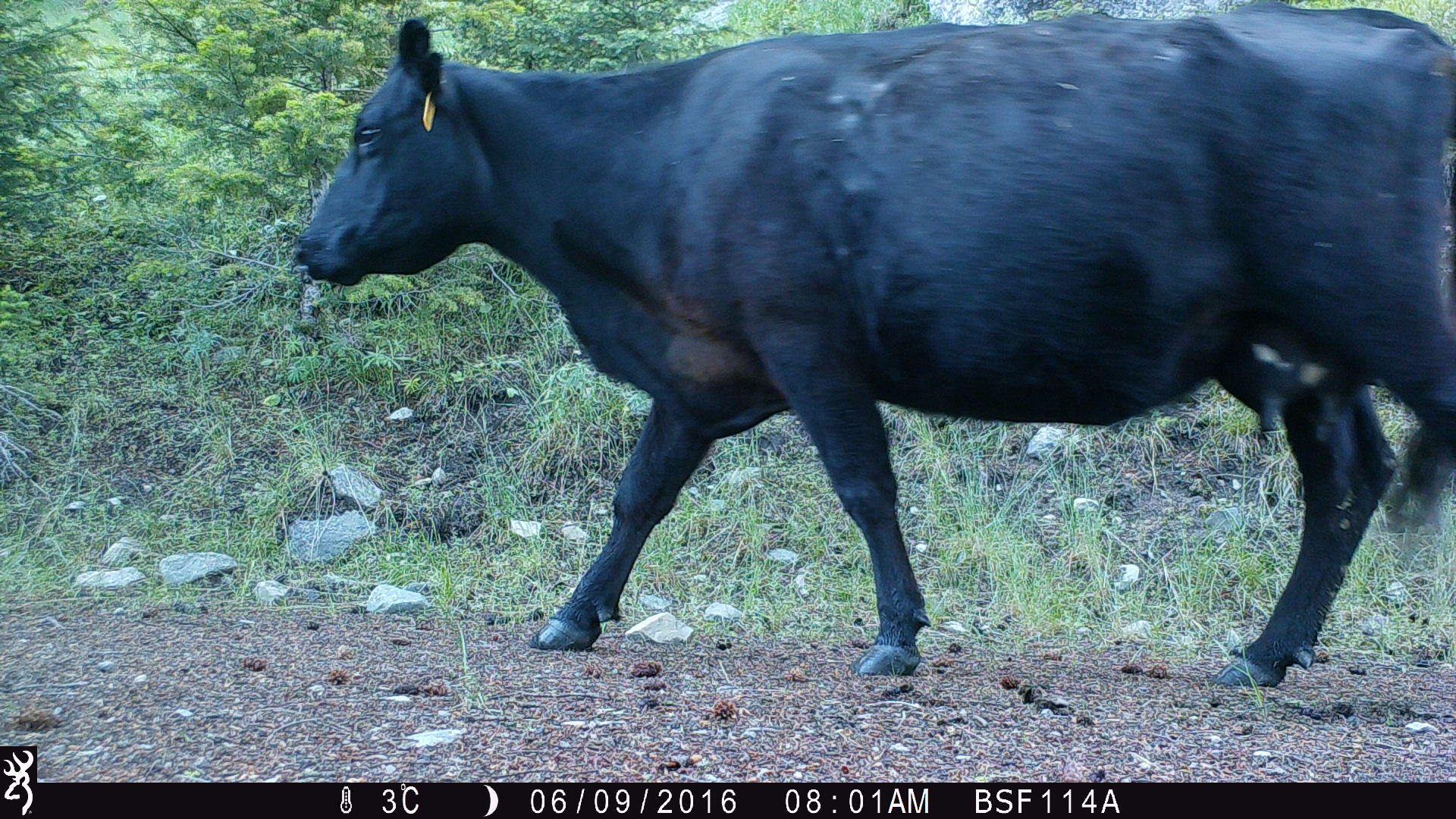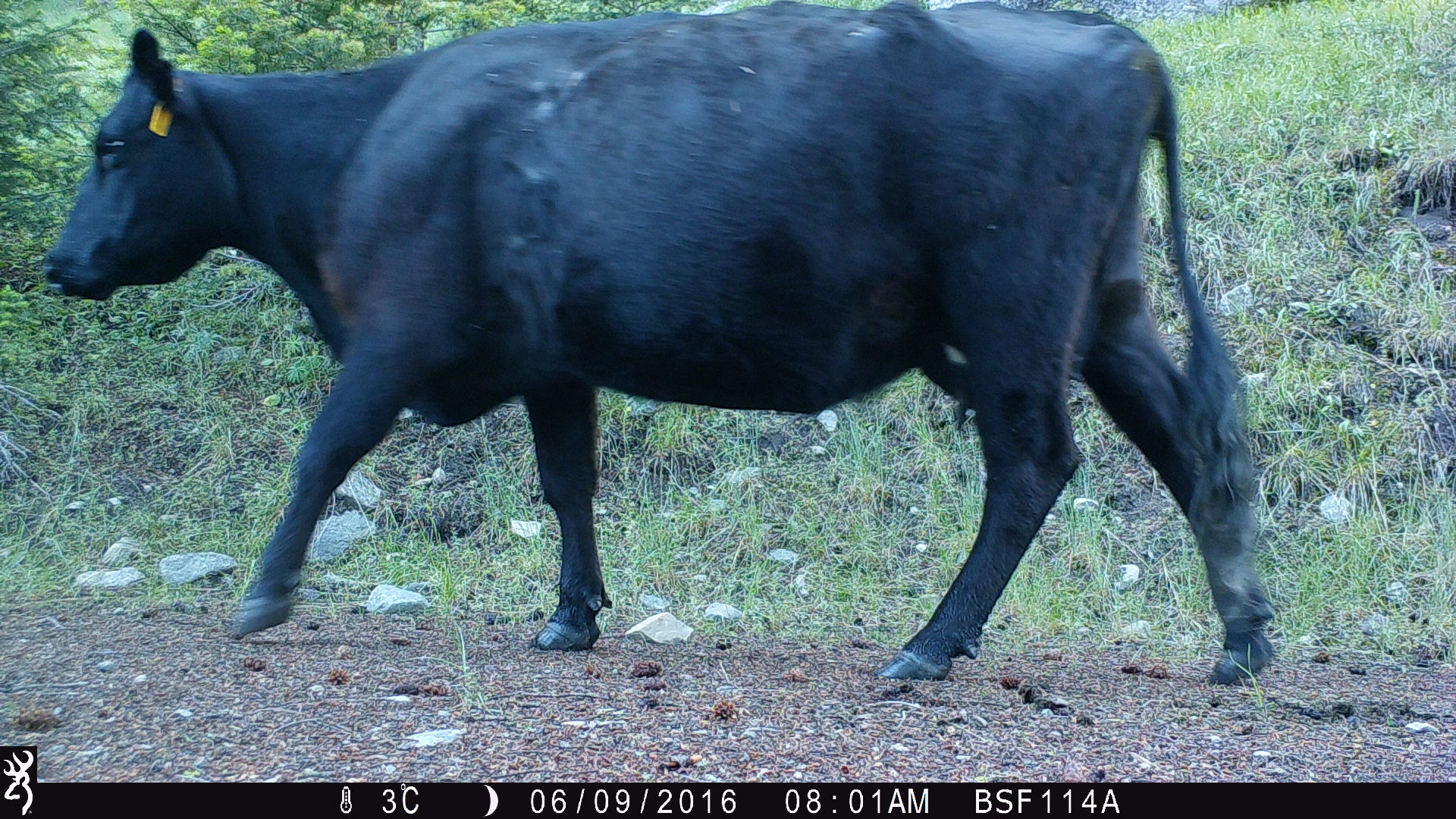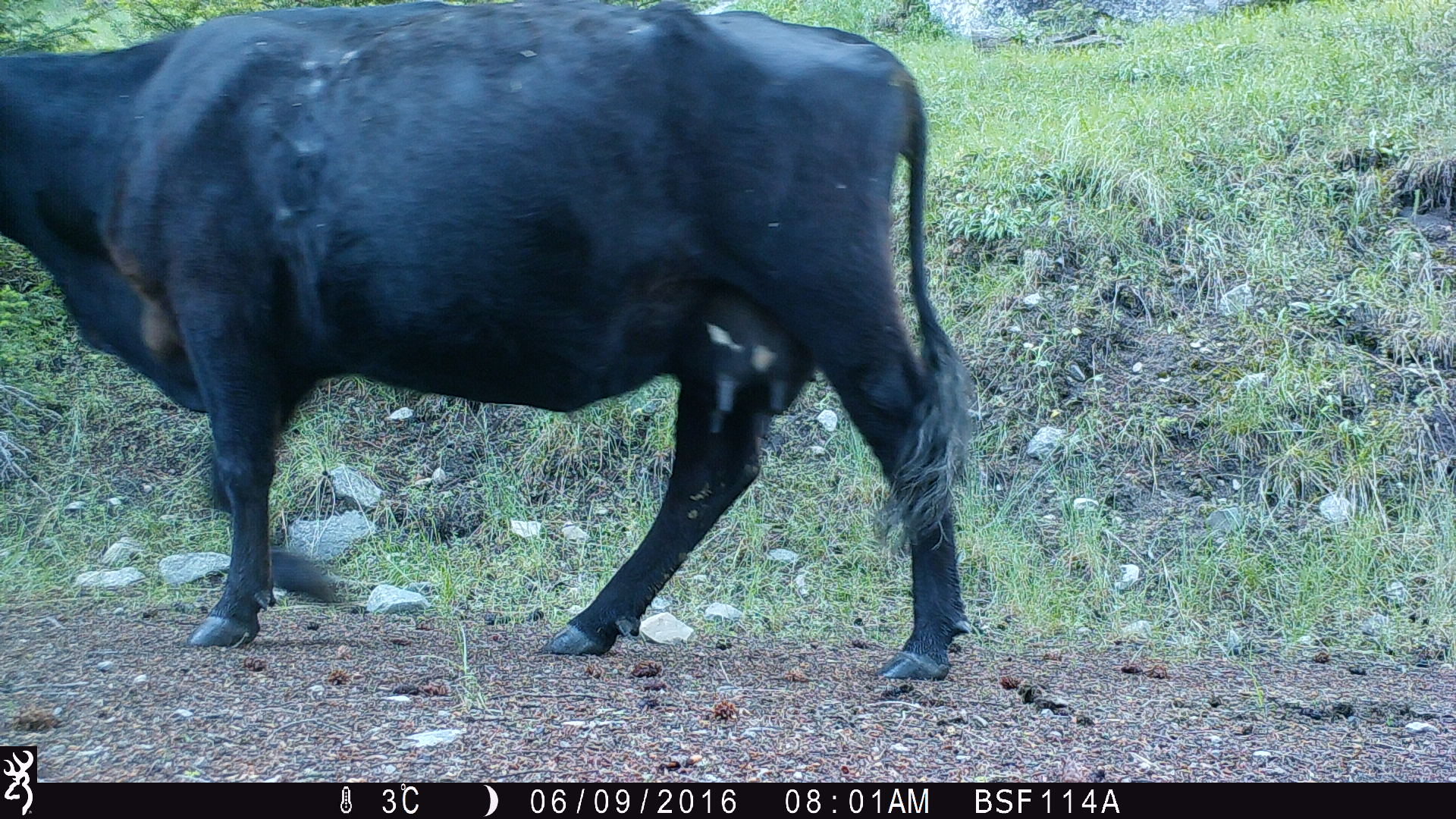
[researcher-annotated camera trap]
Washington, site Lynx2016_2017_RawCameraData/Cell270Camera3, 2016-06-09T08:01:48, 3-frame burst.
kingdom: Animalia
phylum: Chordata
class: Mammalia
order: Artiodactyla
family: Bovidae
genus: Bos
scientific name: Bos taurus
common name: domestic cattle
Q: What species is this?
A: Domestic cattle (Bos taurus).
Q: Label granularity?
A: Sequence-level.